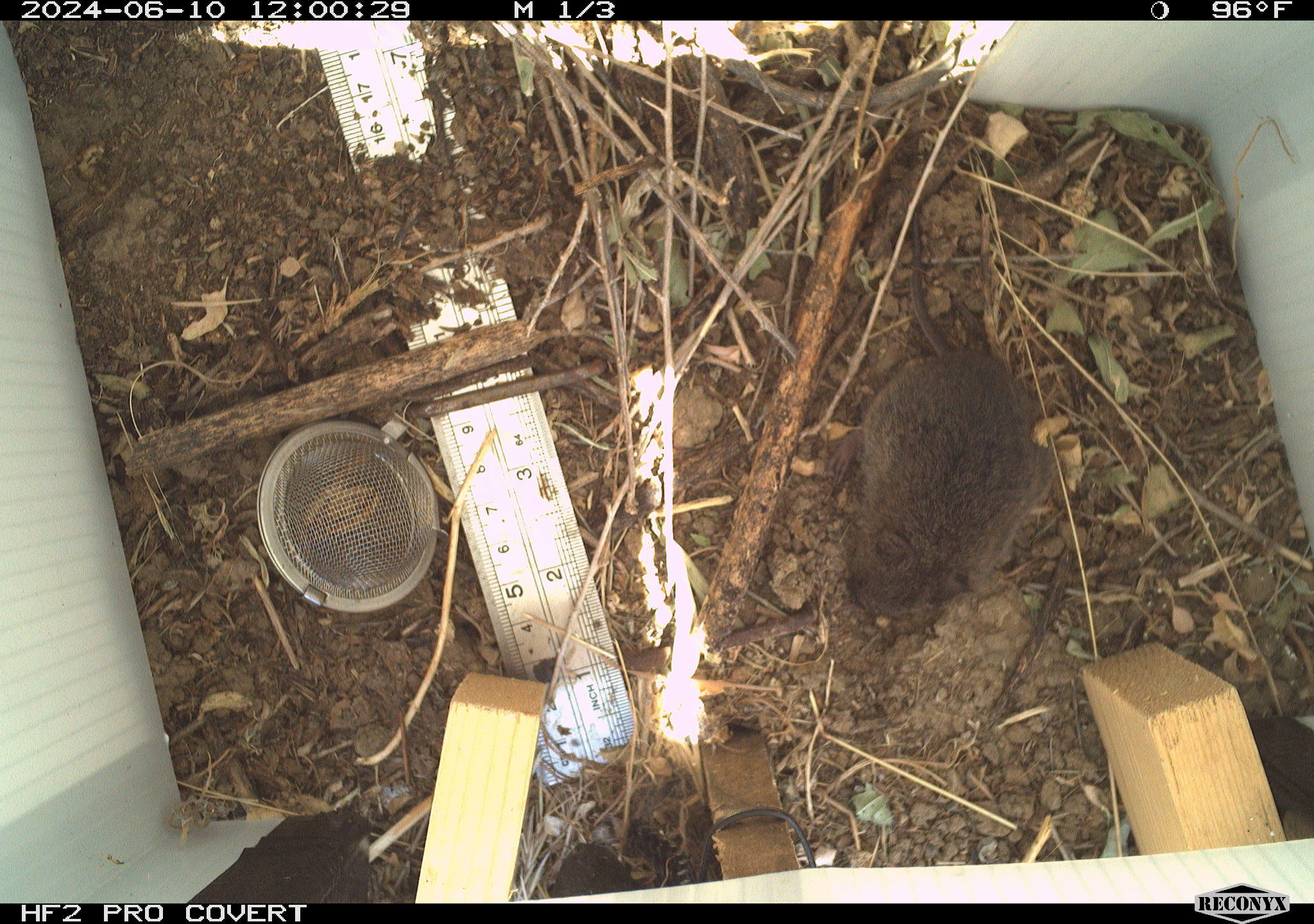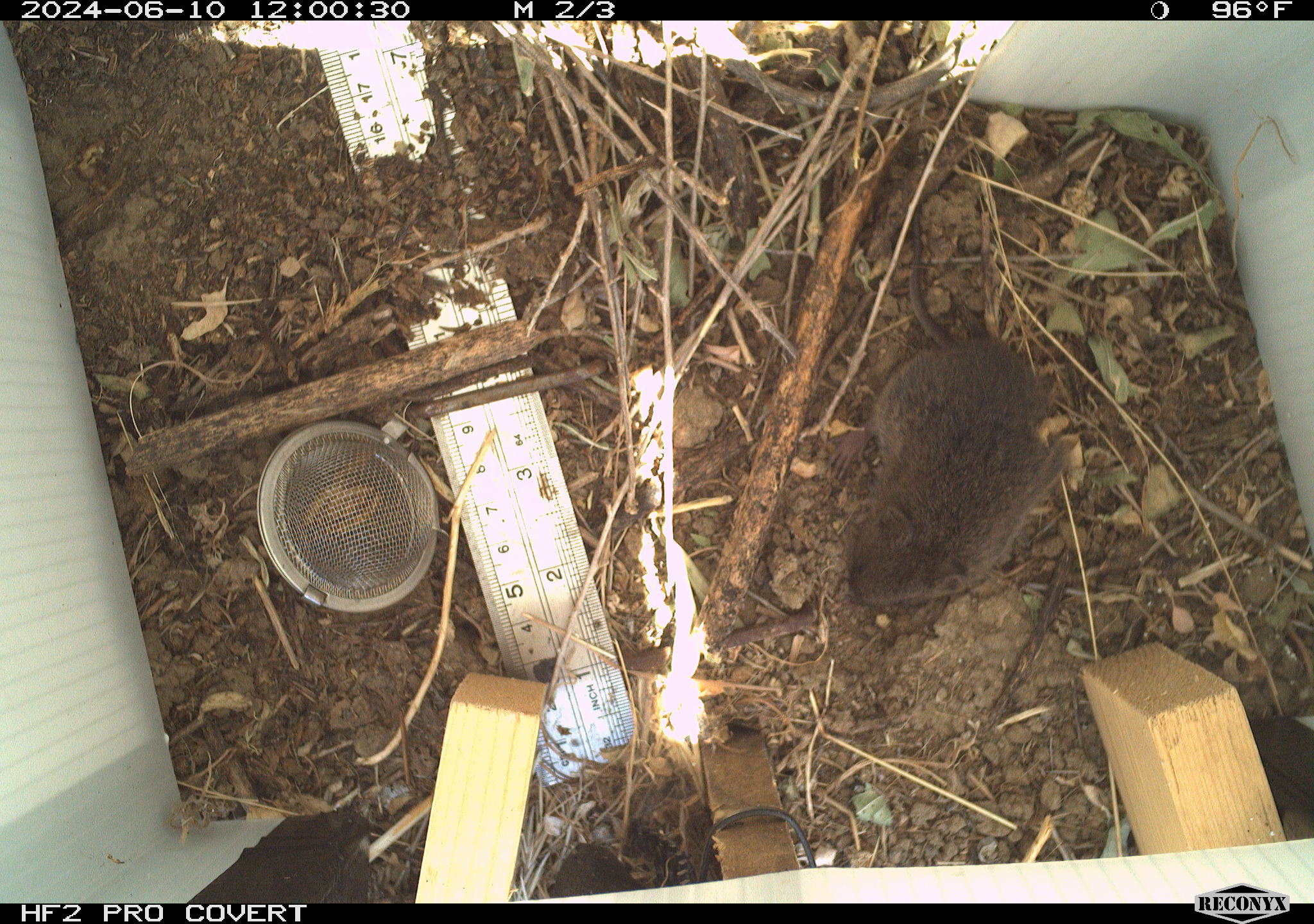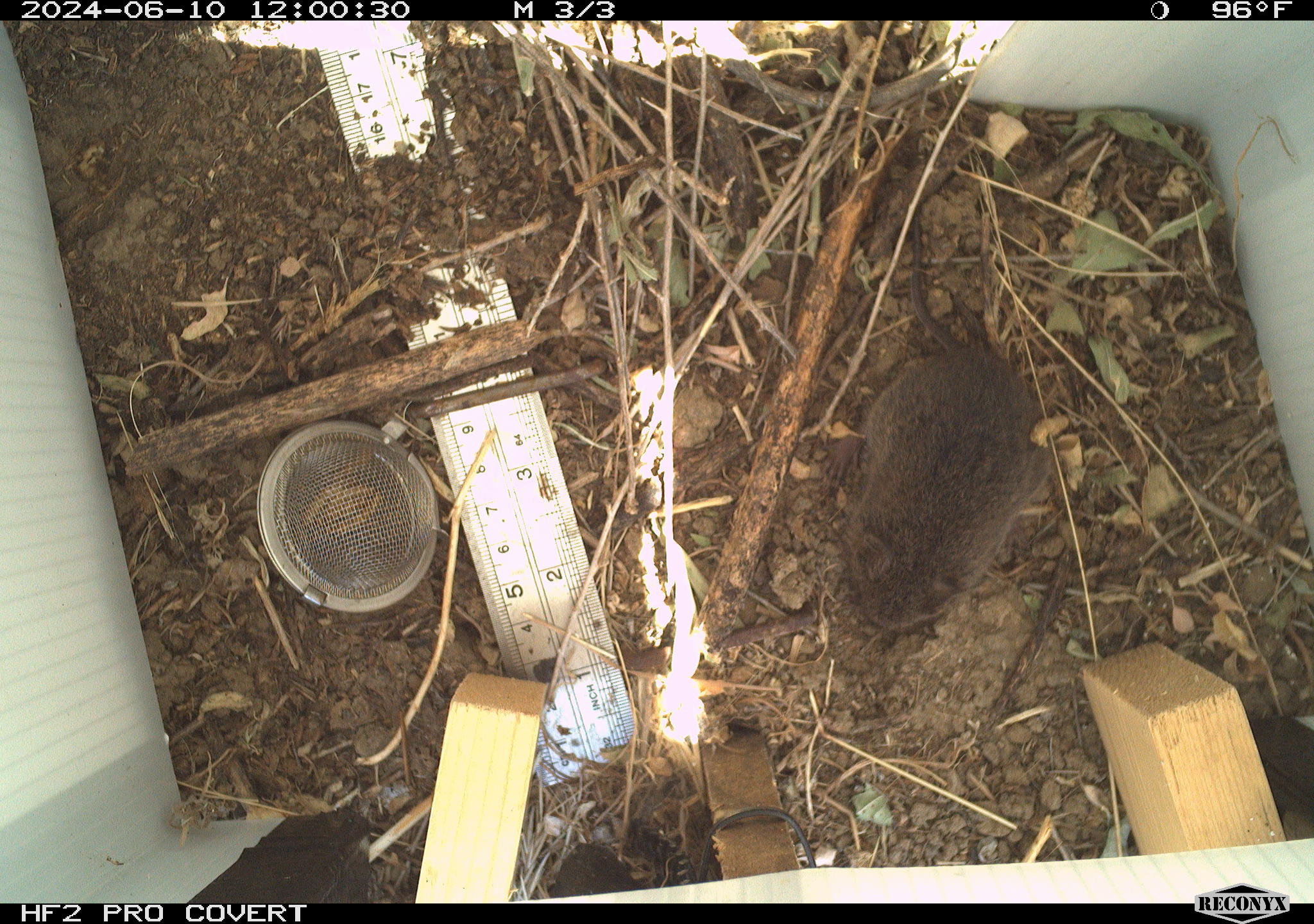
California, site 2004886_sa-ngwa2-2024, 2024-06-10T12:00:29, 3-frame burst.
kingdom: Animalia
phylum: Chordata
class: Mammalia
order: Rodentia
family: Cricetidae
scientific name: Arvicolinae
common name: voles, lemmings, and muskrats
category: arvicolinae subfamily